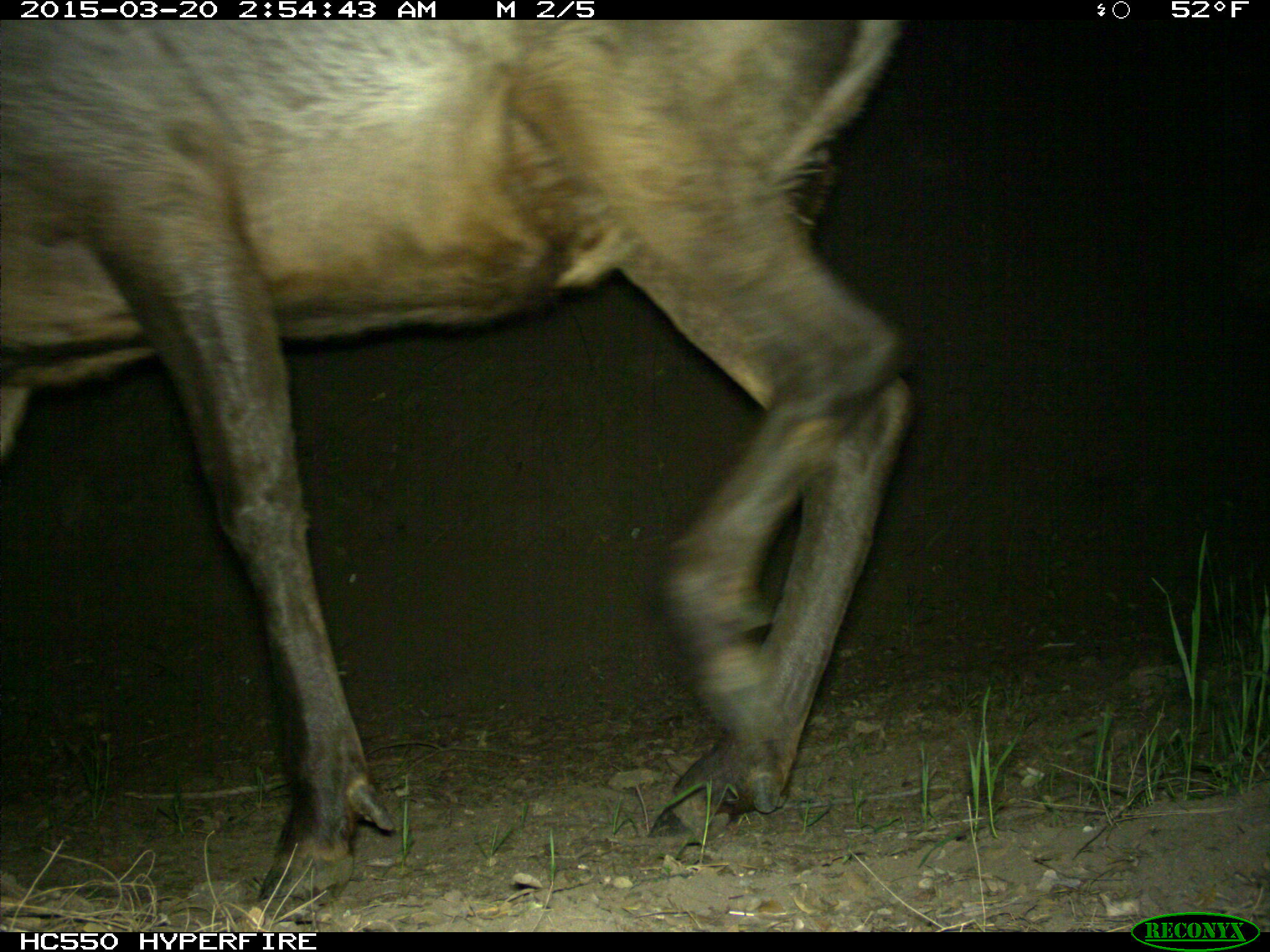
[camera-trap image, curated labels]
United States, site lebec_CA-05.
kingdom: Animalia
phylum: Chordata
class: Mammalia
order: Artiodactyla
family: Cervidae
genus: Cervus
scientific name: Cervus canadensis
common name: elk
Cervus canadensis (elk).